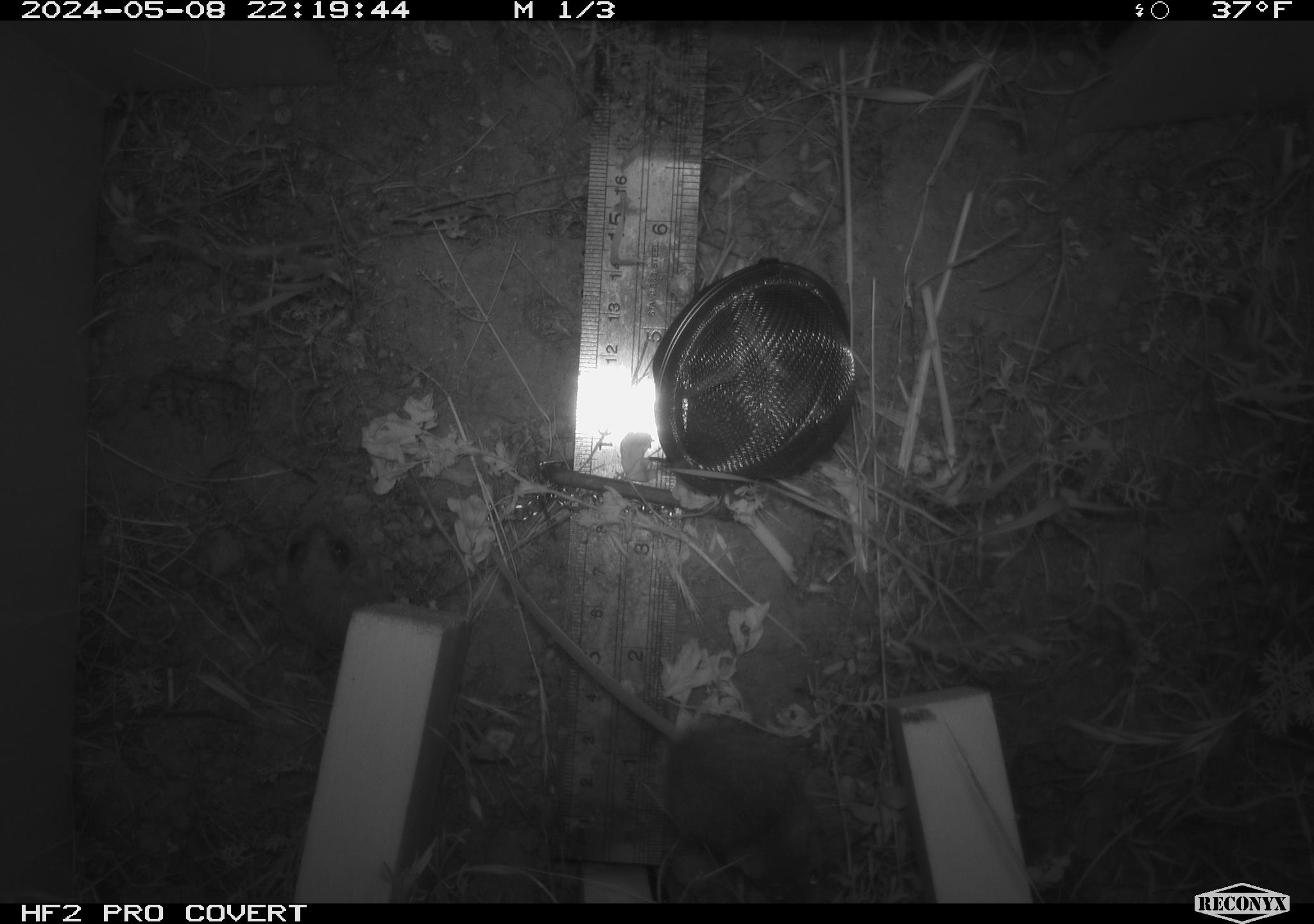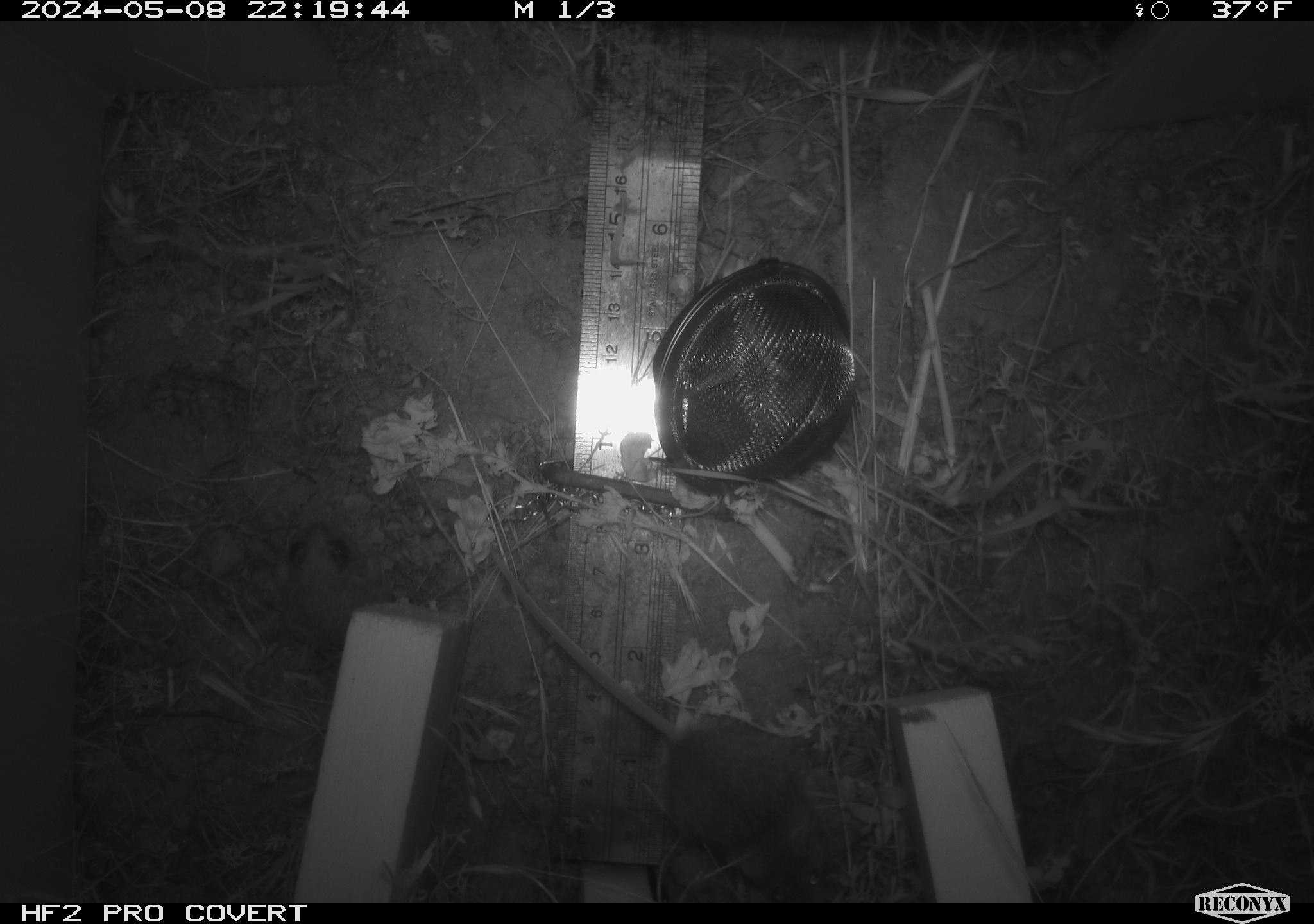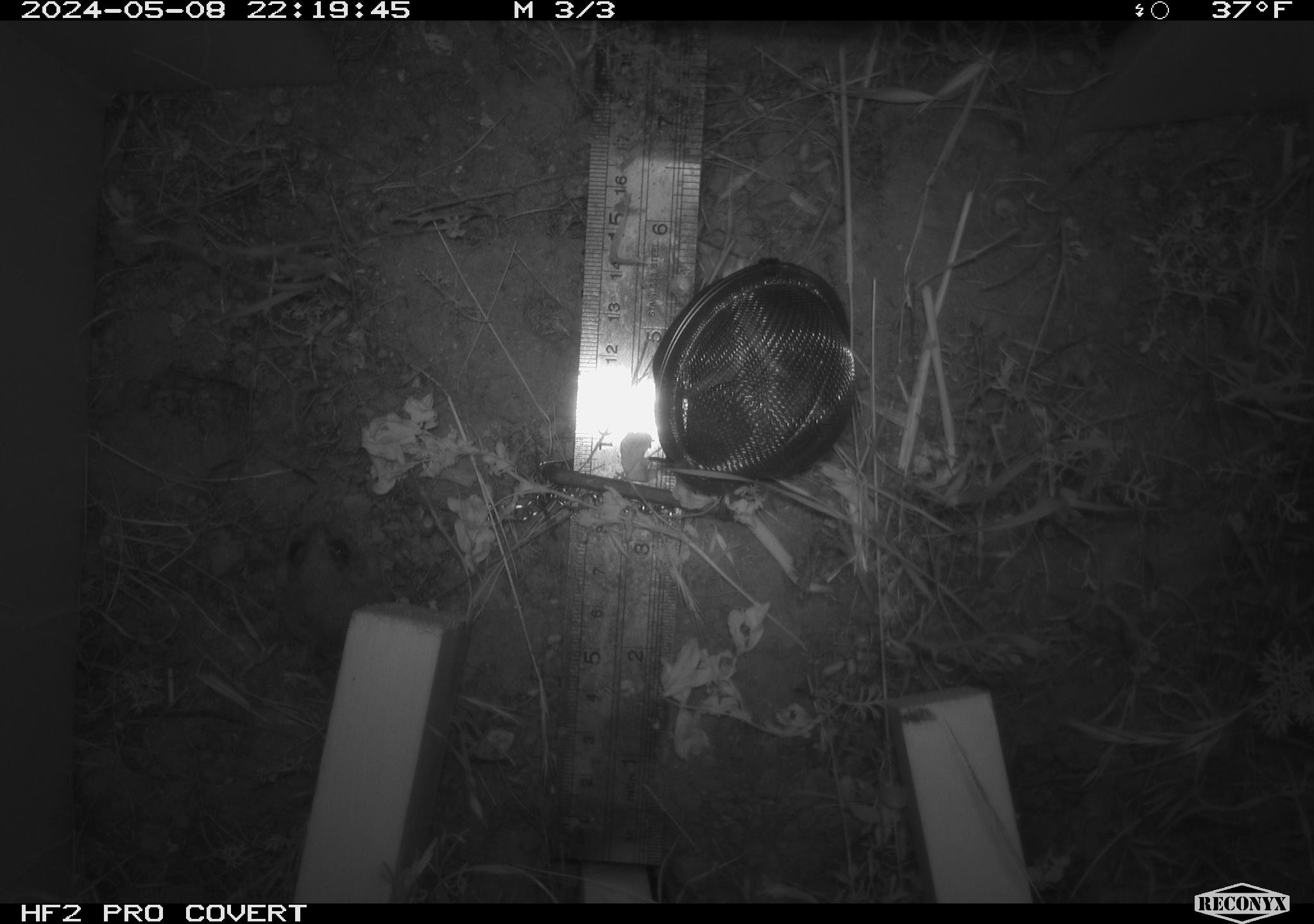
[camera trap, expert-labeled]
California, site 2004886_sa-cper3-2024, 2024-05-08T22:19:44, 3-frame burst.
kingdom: Animalia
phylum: Chordata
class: Mammalia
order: Rodentia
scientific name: Rodentia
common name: rodent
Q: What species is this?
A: Rodent (Rodentia).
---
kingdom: Animalia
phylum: Chordata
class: Amphibia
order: Anura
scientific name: Anura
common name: frogs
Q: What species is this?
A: Frogs (Anura).